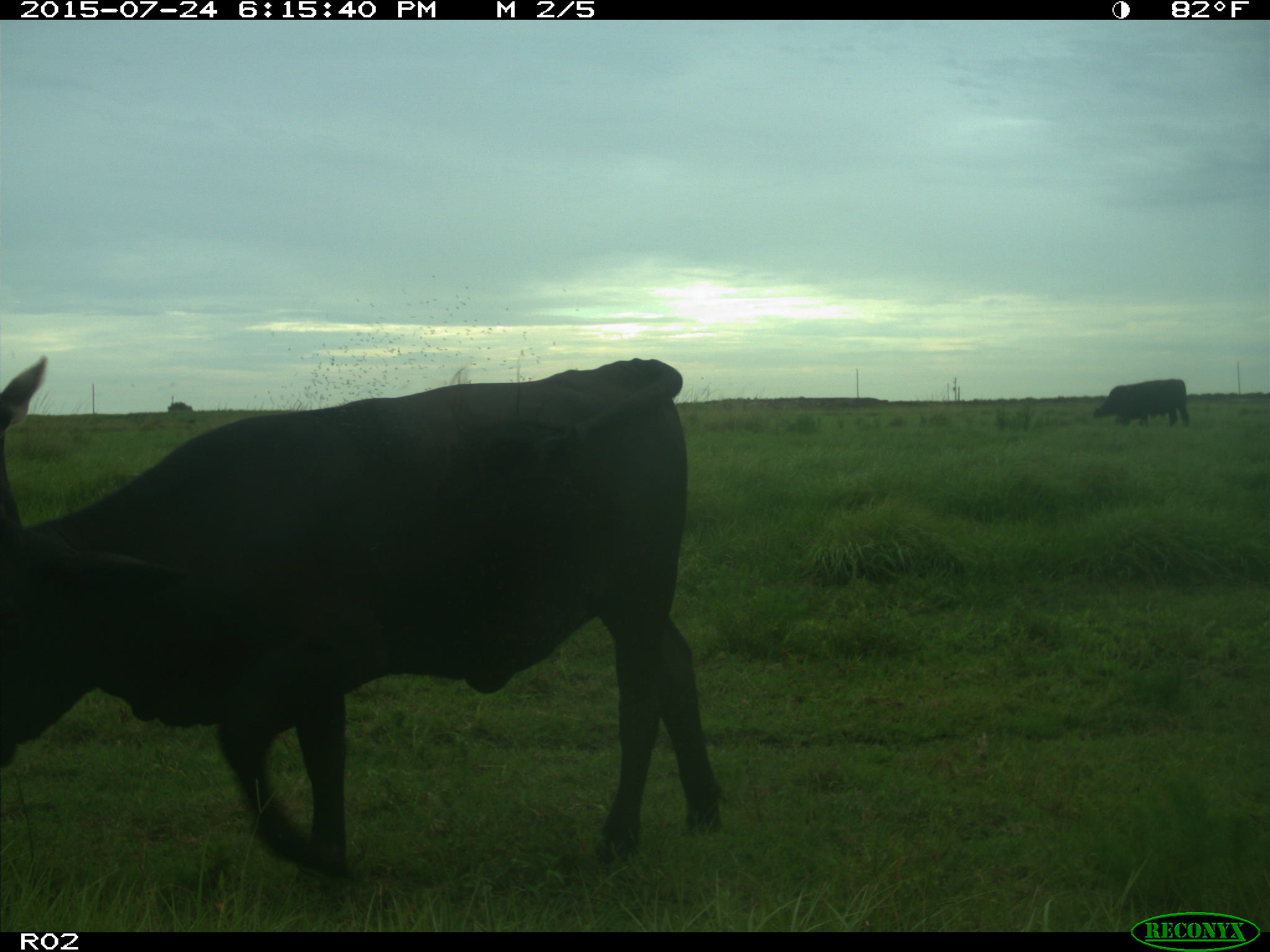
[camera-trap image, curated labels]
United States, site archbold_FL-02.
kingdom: Animalia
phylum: Chordata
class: Mammalia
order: Artiodactyla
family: Bovidae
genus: Bos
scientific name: Bos taurus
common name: domestic cow